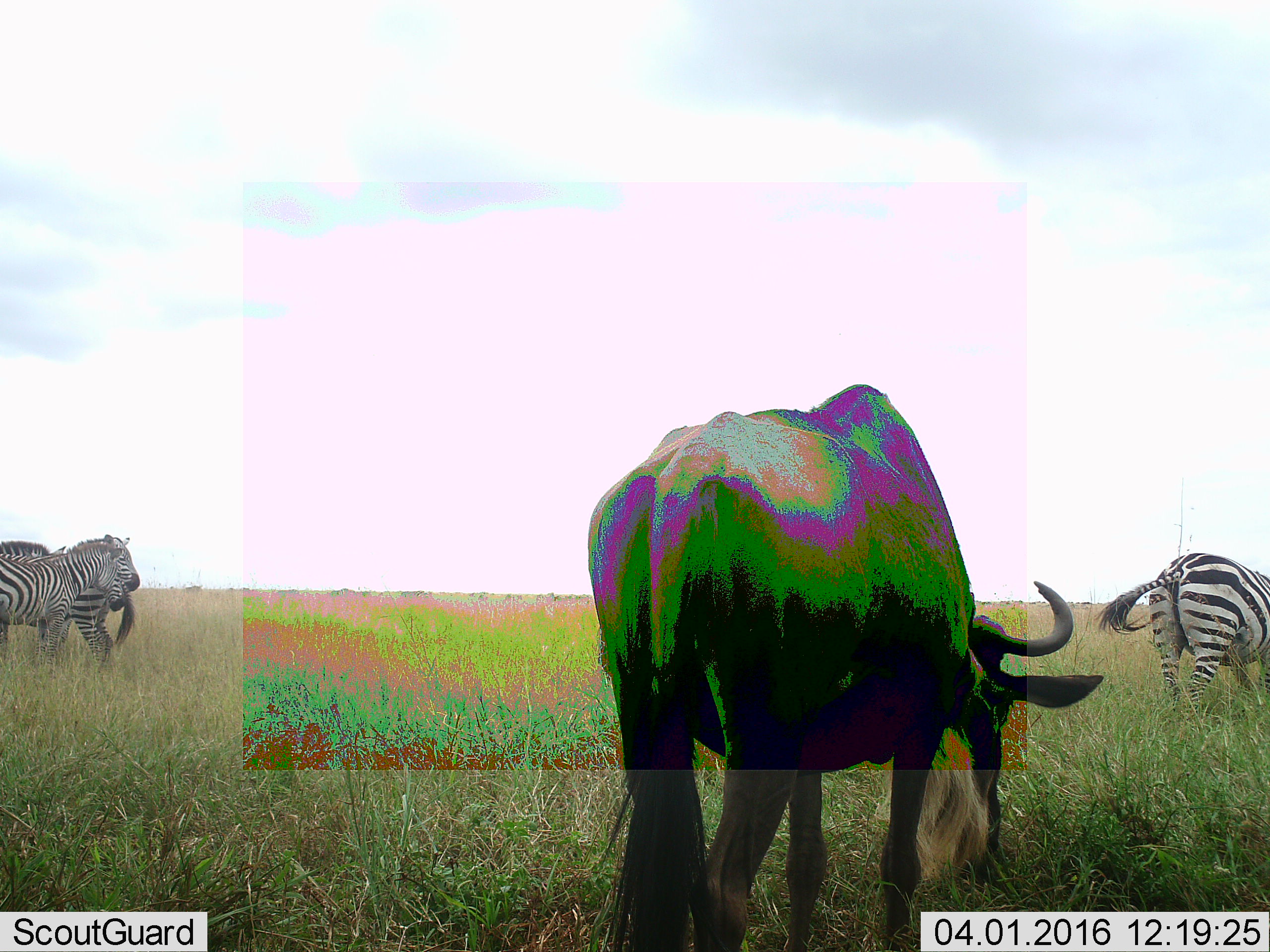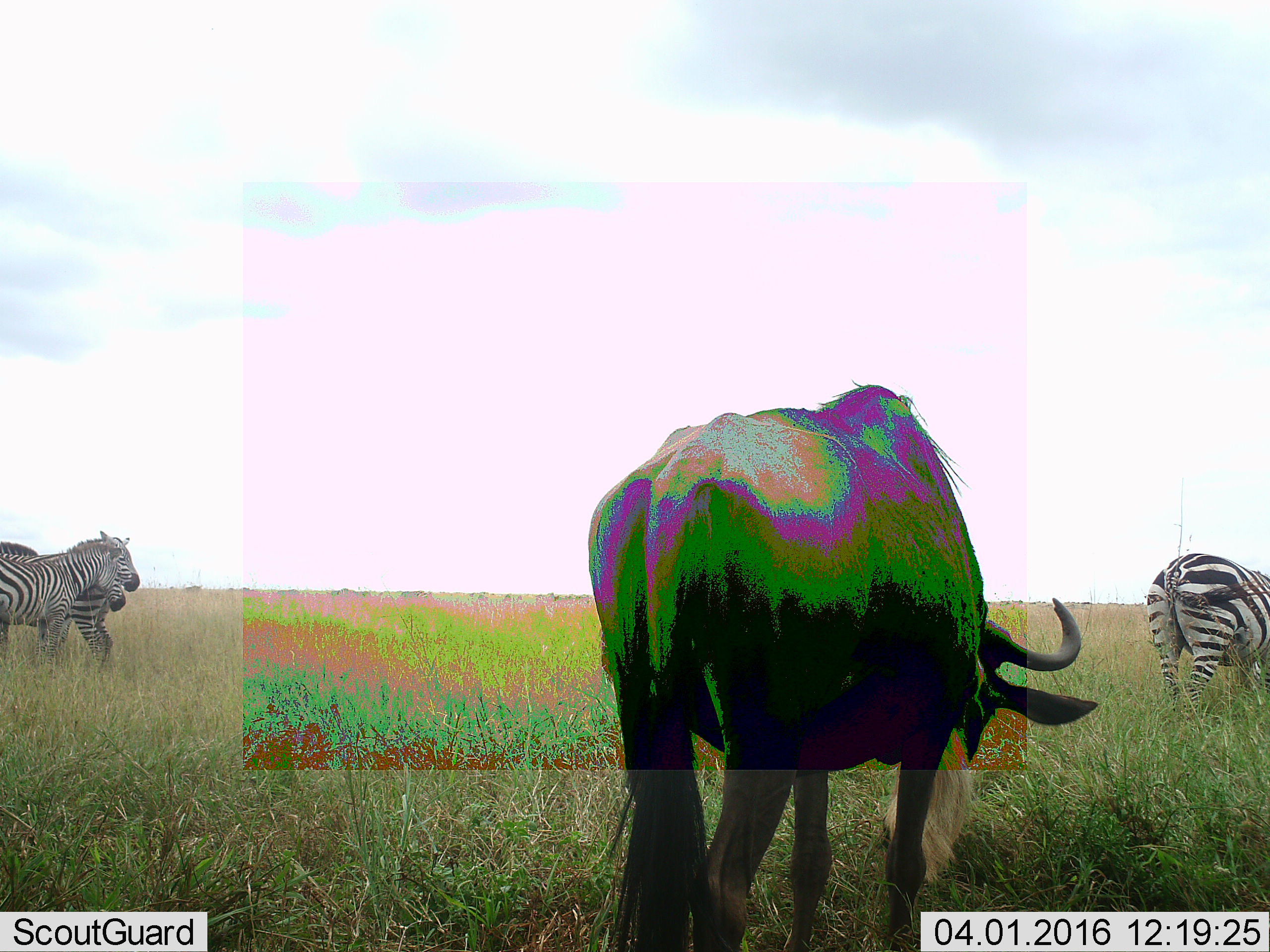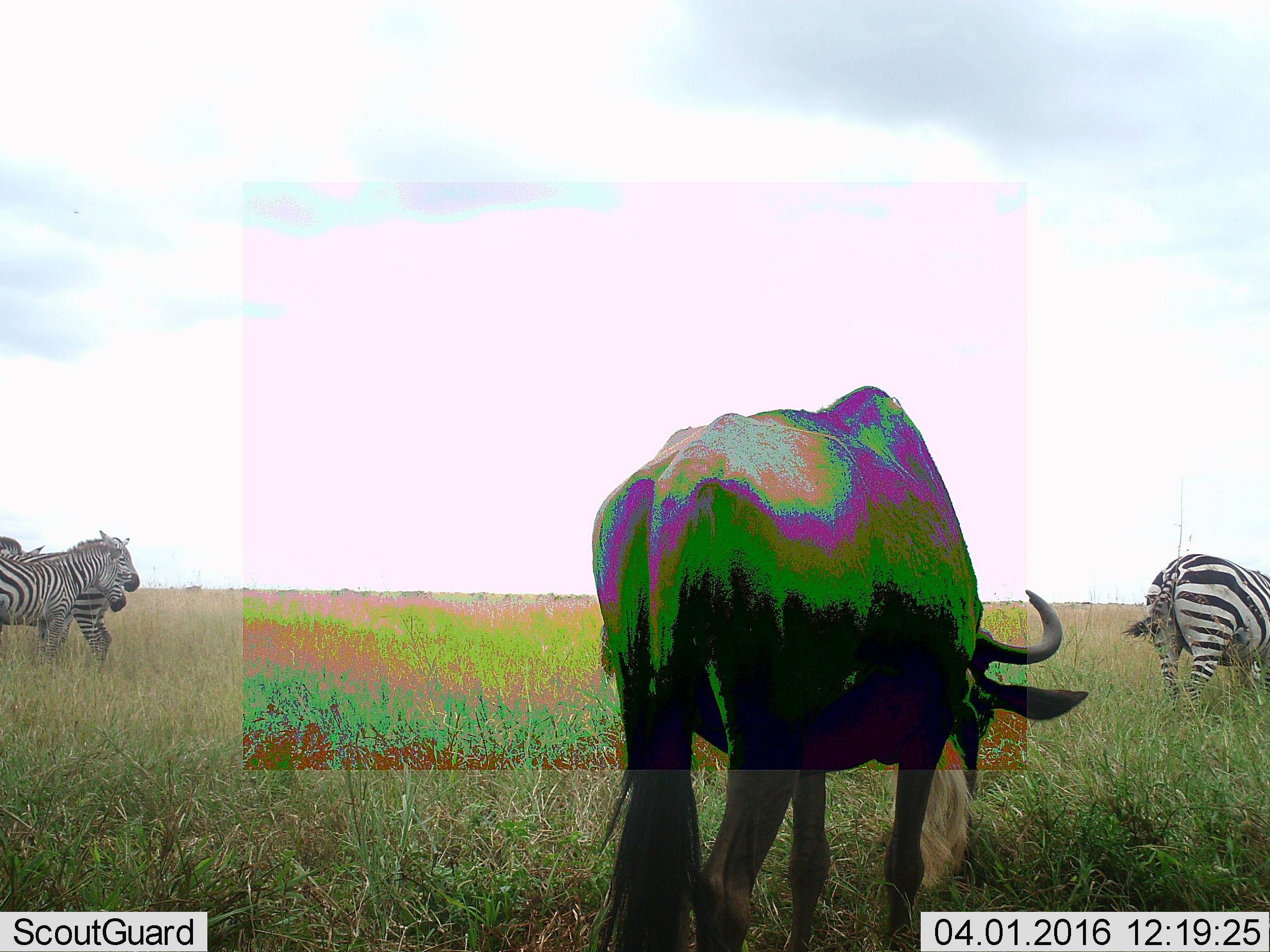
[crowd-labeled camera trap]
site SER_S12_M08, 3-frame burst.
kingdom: Animalia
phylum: Chordata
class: Mammalia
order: Artiodactyla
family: Bovidae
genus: Connochaetes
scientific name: Connochaetes taurinus taurinus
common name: blue wildebeest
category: wildebeestblue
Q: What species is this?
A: Wildebeestblue (blue wildebeest) (Connochaetes taurinus taurinus).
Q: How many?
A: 1.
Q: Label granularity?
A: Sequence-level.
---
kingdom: Animalia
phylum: Chordata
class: Mammalia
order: Perissodactyla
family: Equidae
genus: Equus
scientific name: Equus quagga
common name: plains zebra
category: zebraplains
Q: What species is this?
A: Zebraplains (plains zebra) (Equus quagga).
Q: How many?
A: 4.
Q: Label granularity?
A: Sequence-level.